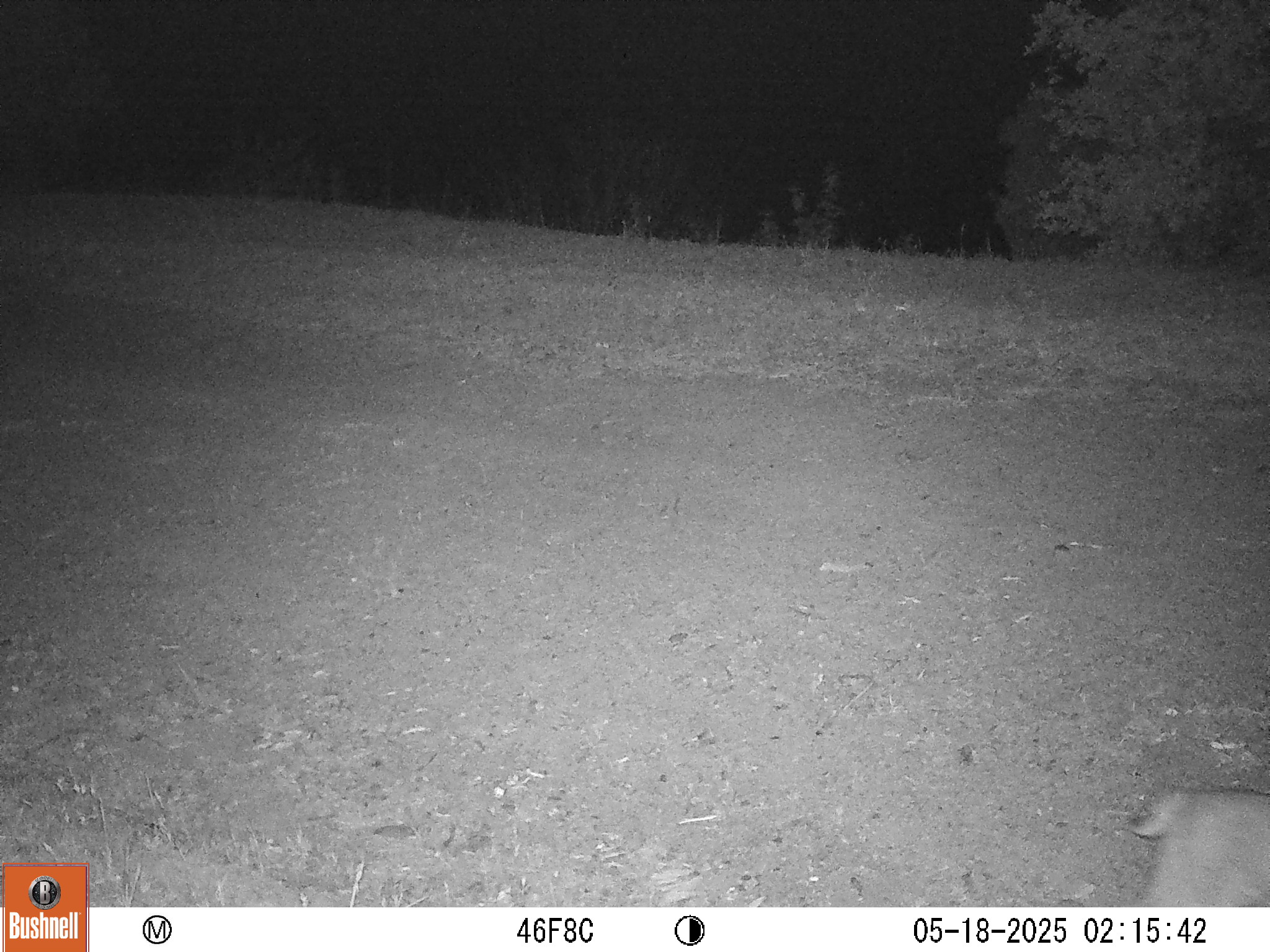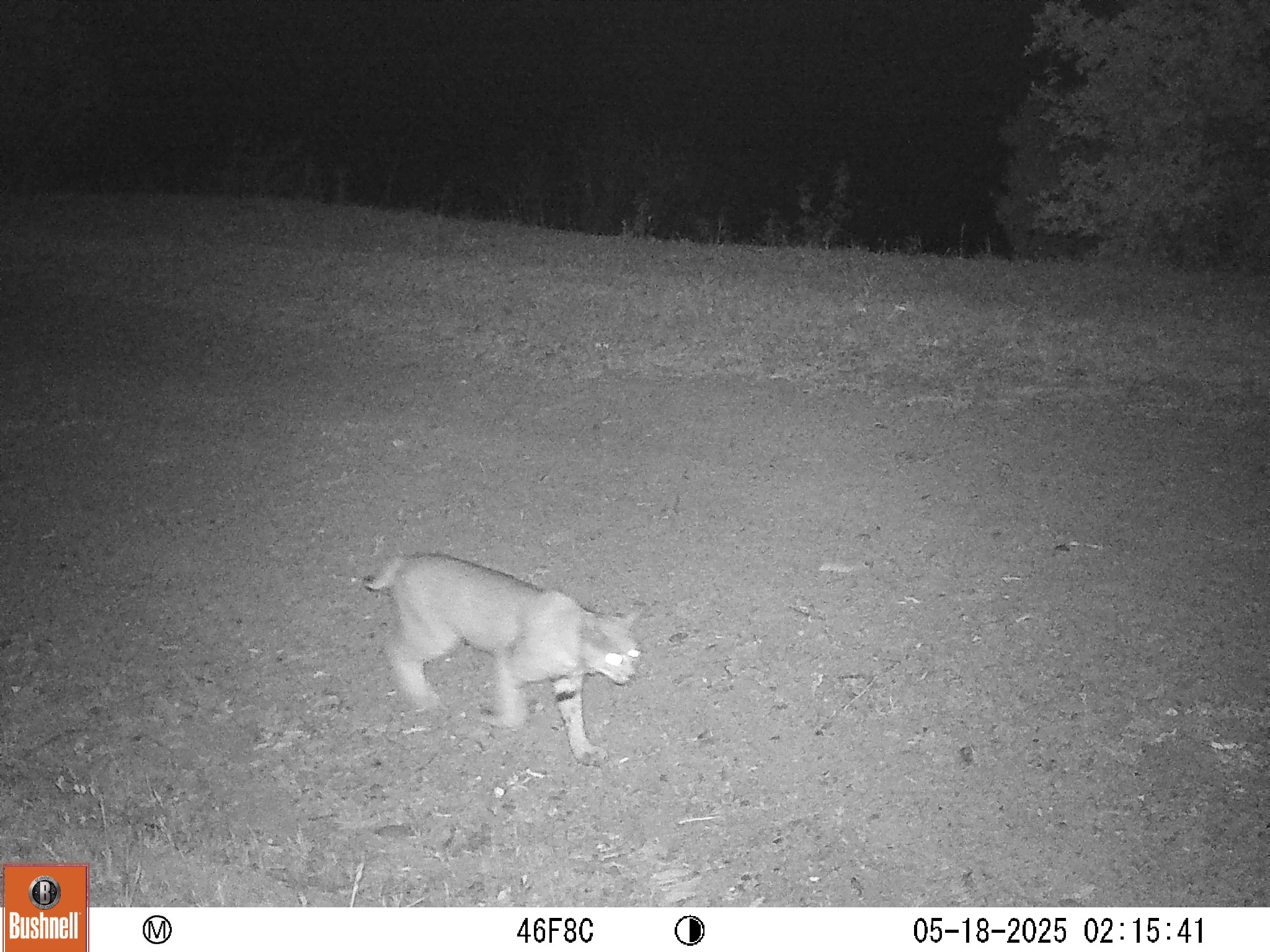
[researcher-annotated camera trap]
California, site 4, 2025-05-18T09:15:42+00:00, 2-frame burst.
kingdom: Animalia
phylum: Chordata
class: Mammalia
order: Carnivora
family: Felidae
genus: Lynx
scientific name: Lynx rufus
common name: bobcat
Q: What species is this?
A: Bobcat (Lynx rufus).